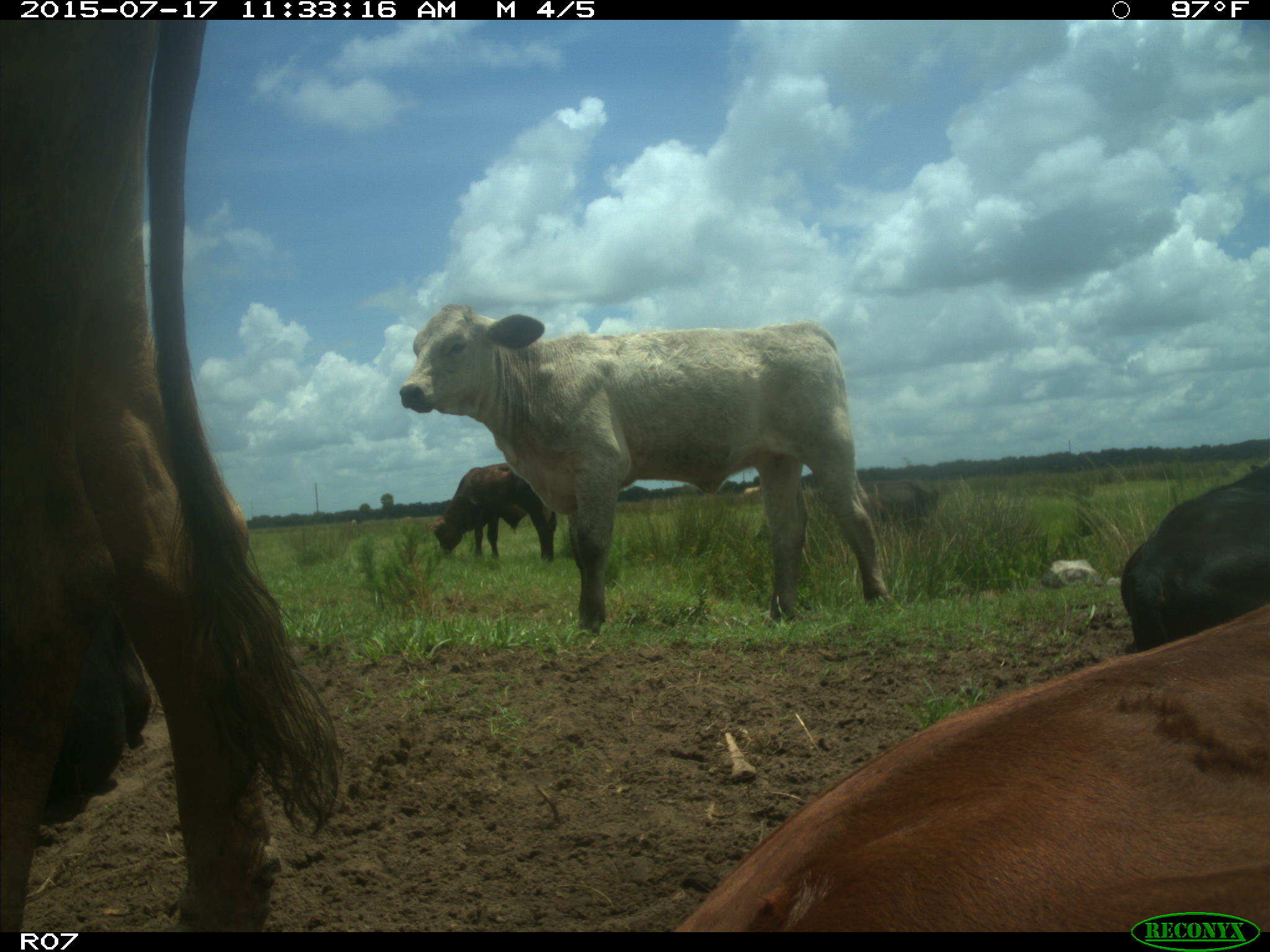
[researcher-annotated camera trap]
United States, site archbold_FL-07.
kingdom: Animalia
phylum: Chordata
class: Mammalia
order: Artiodactyla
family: Bovidae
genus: Bos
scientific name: Bos taurus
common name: domestic cow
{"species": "Bos taurus (domestic cow)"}